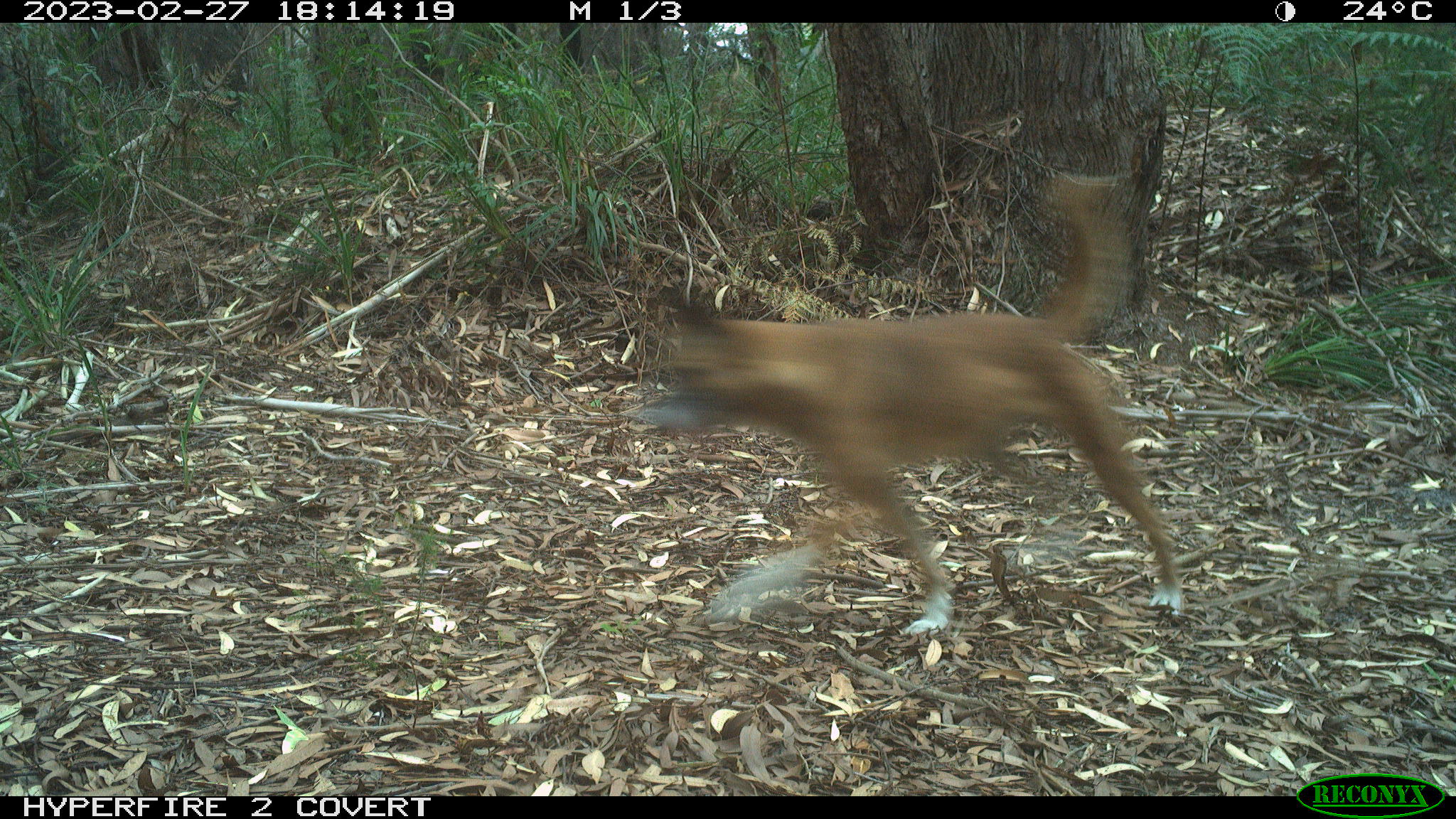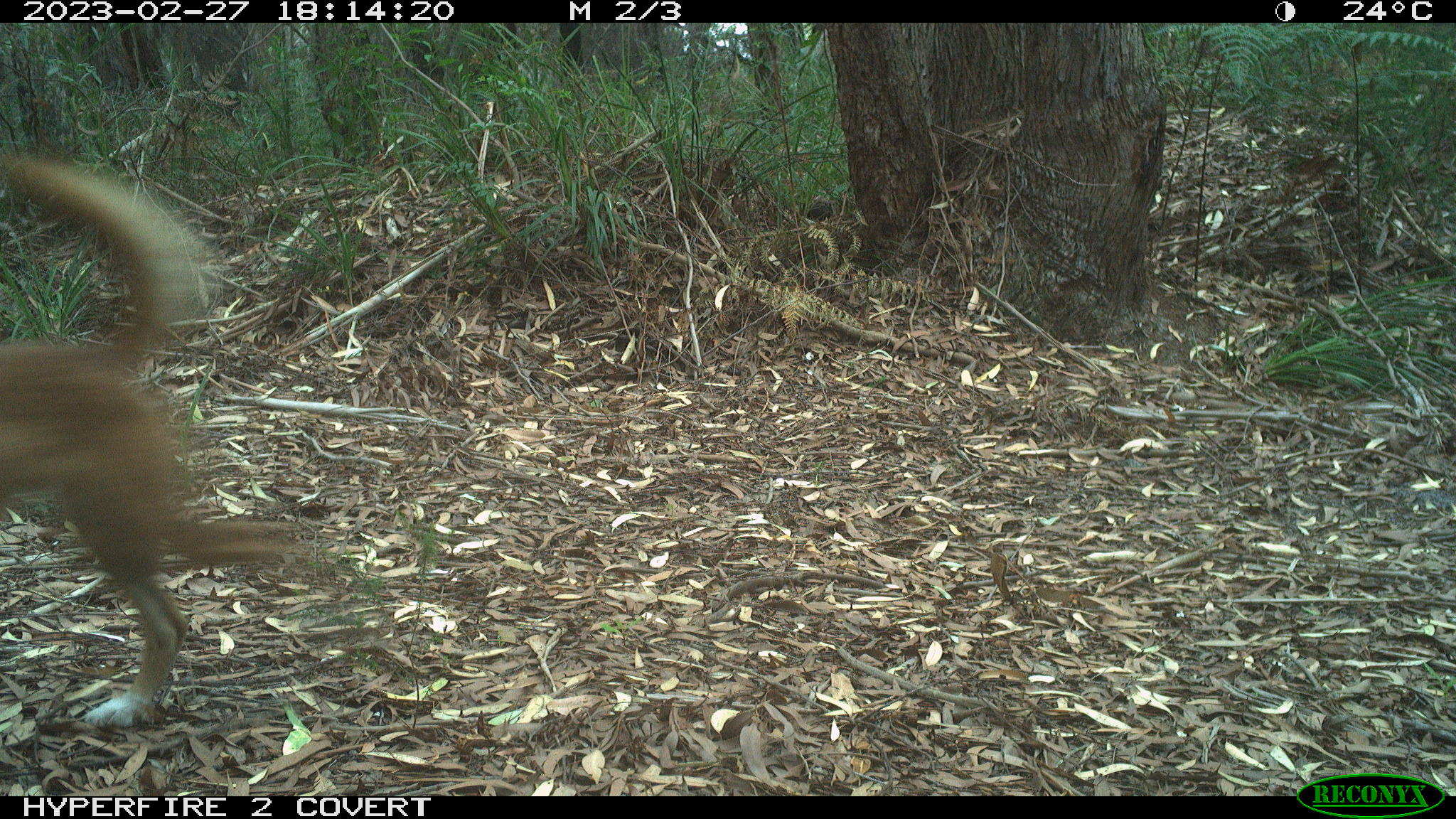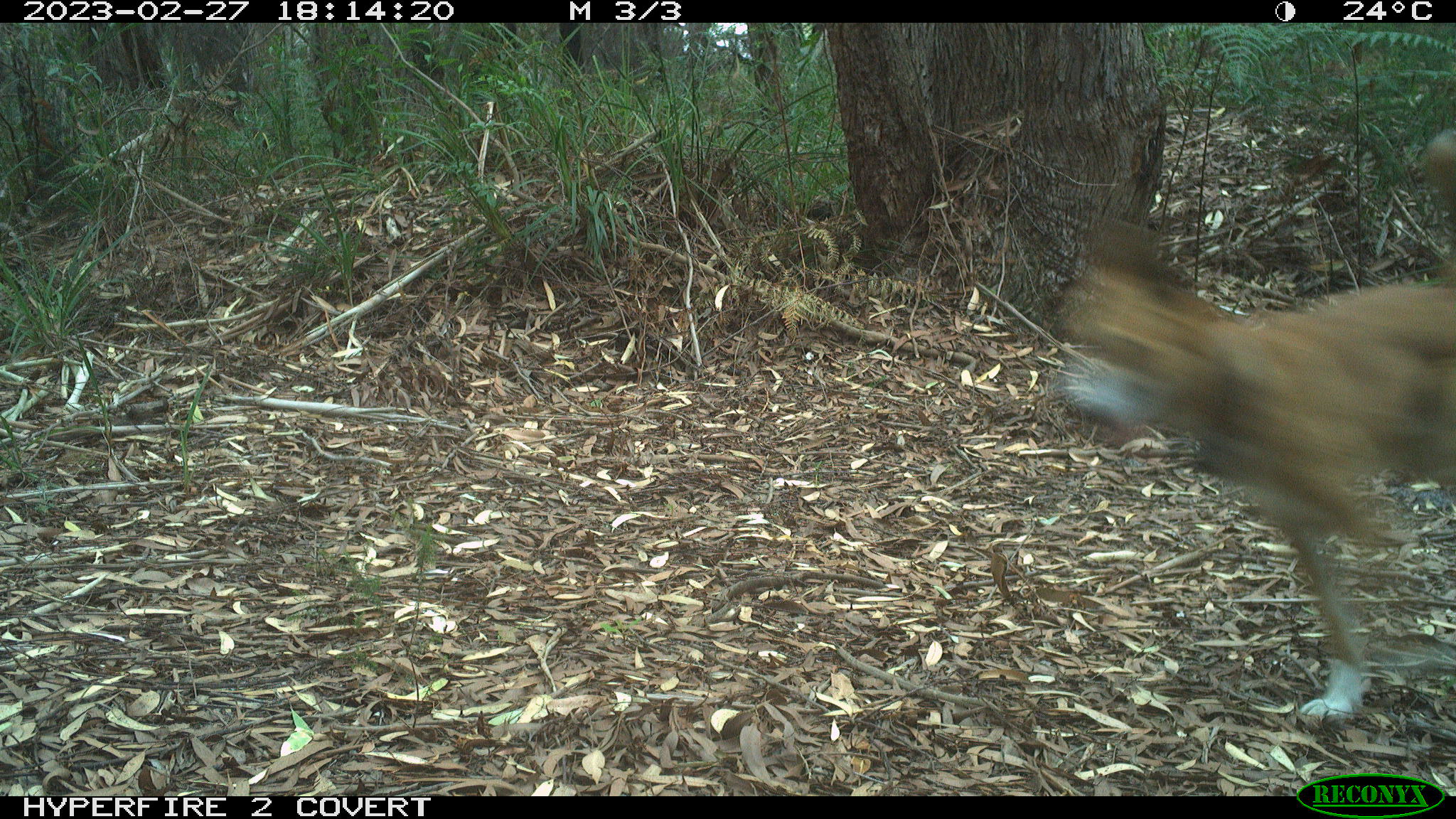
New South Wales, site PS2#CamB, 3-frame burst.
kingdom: Animalia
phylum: Chordata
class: Mammalia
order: Carnivora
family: Canidae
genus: Canis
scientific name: Canis familiaris dingo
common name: dingo